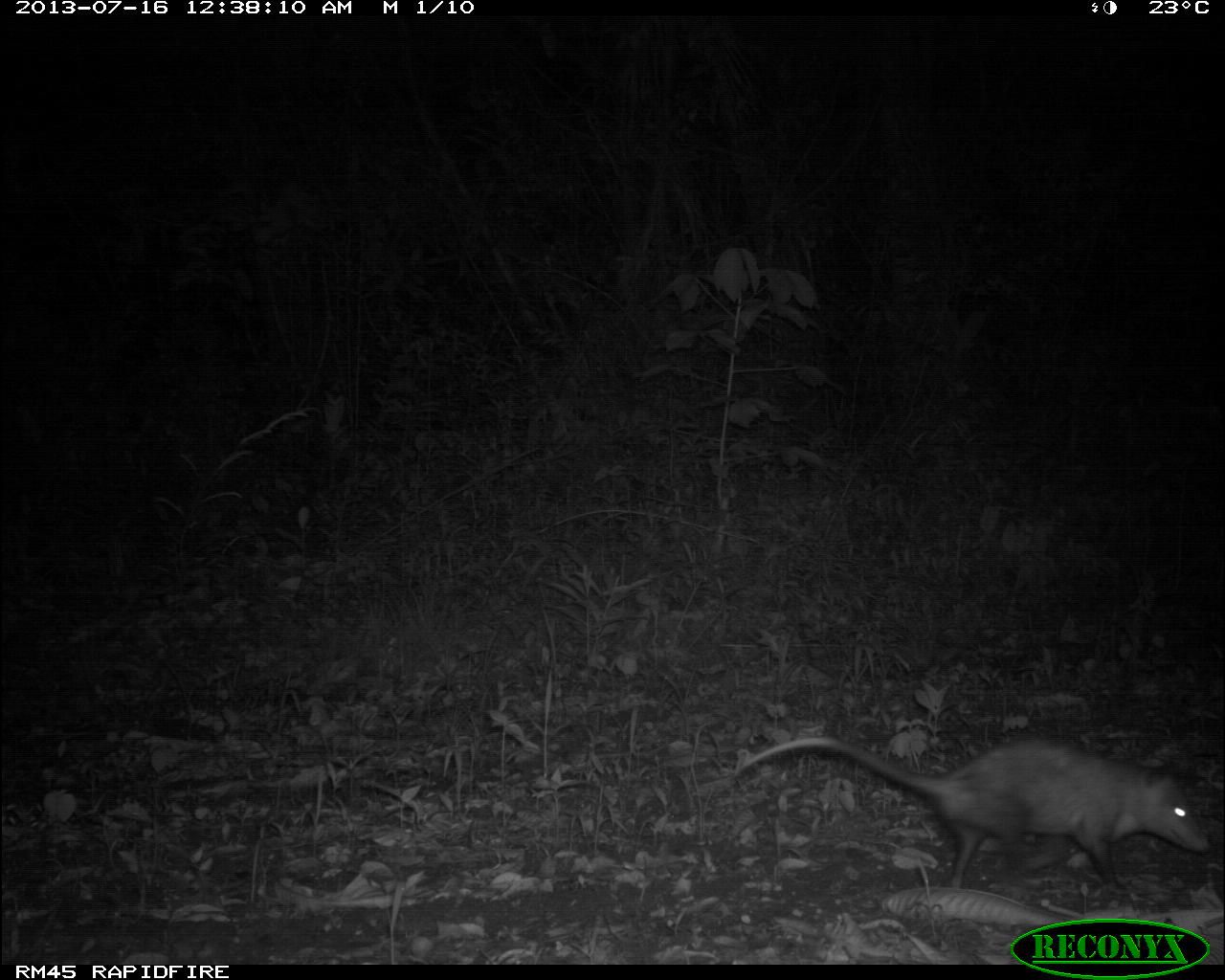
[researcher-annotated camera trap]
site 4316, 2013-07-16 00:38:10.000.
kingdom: Animalia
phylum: Chordata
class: Mammalia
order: Didelphimorphia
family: Didelphidae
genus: Didelphis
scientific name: Didelphis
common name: american opossums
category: didelphis sp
Didelphis sp (american opossums) (Didelphis), count 1.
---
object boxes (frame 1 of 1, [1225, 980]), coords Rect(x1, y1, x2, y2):
didelphis sp: Rect(734, 736, 1210, 891)